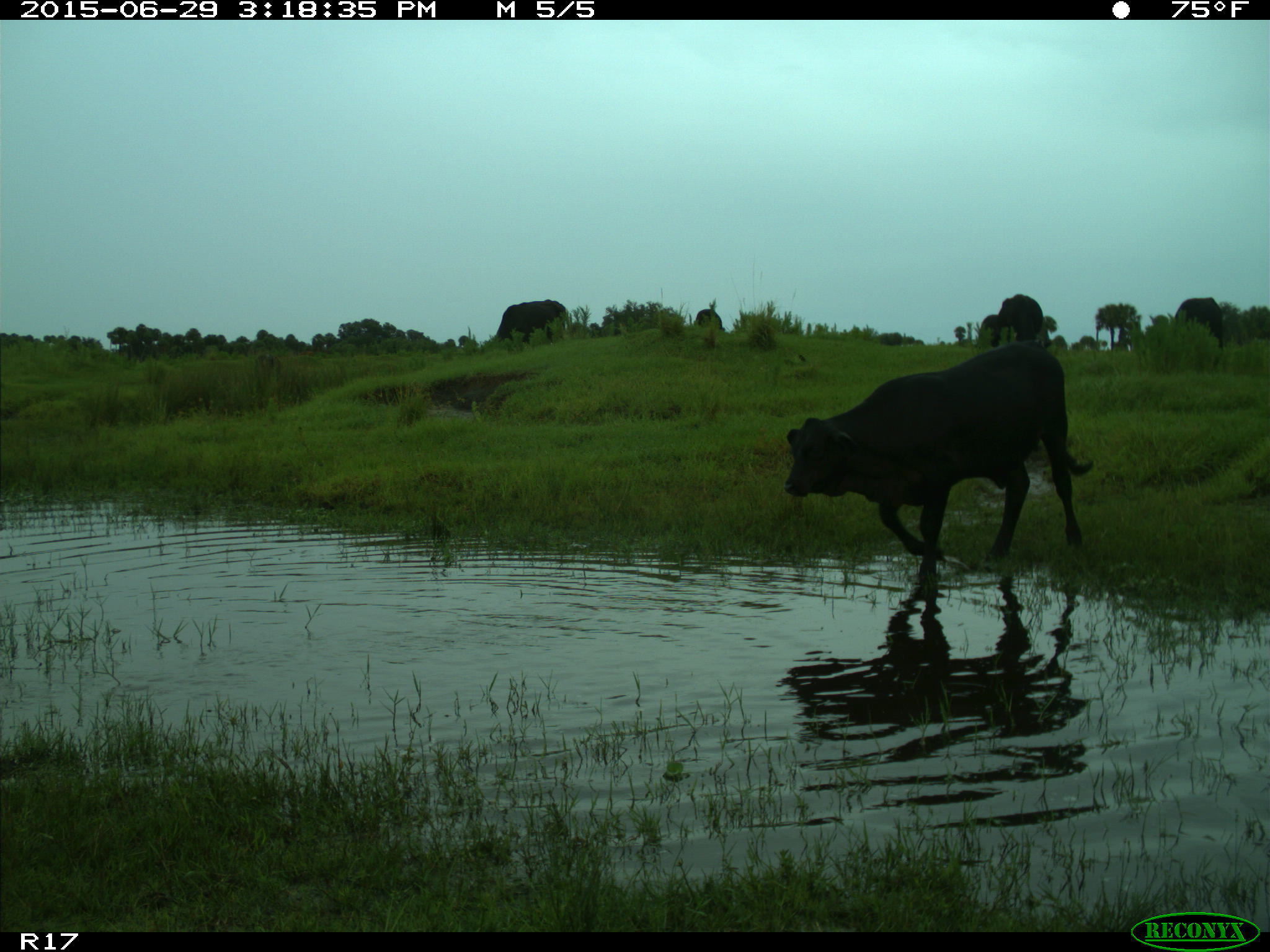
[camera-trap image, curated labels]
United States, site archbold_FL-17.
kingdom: Animalia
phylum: Chordata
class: Mammalia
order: Artiodactyla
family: Bovidae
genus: Bos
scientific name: Bos taurus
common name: domestic cow